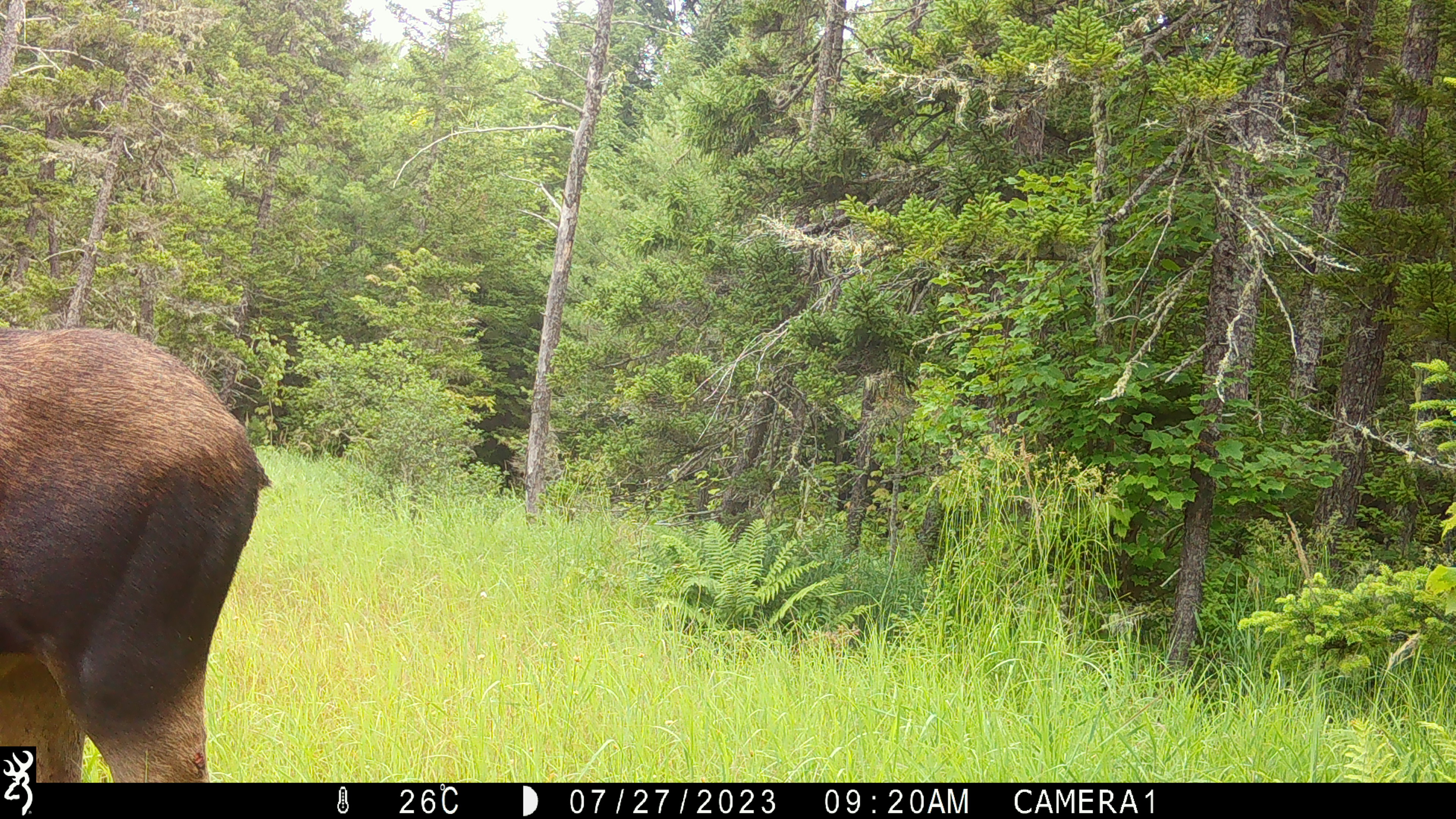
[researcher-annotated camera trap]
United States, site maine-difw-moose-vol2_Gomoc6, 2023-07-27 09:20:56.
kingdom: Animalia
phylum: Chordata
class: Mammalia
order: Artiodactyla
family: Cervidae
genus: Alces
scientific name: Alces alces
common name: moose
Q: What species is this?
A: Moose (Alces alces).